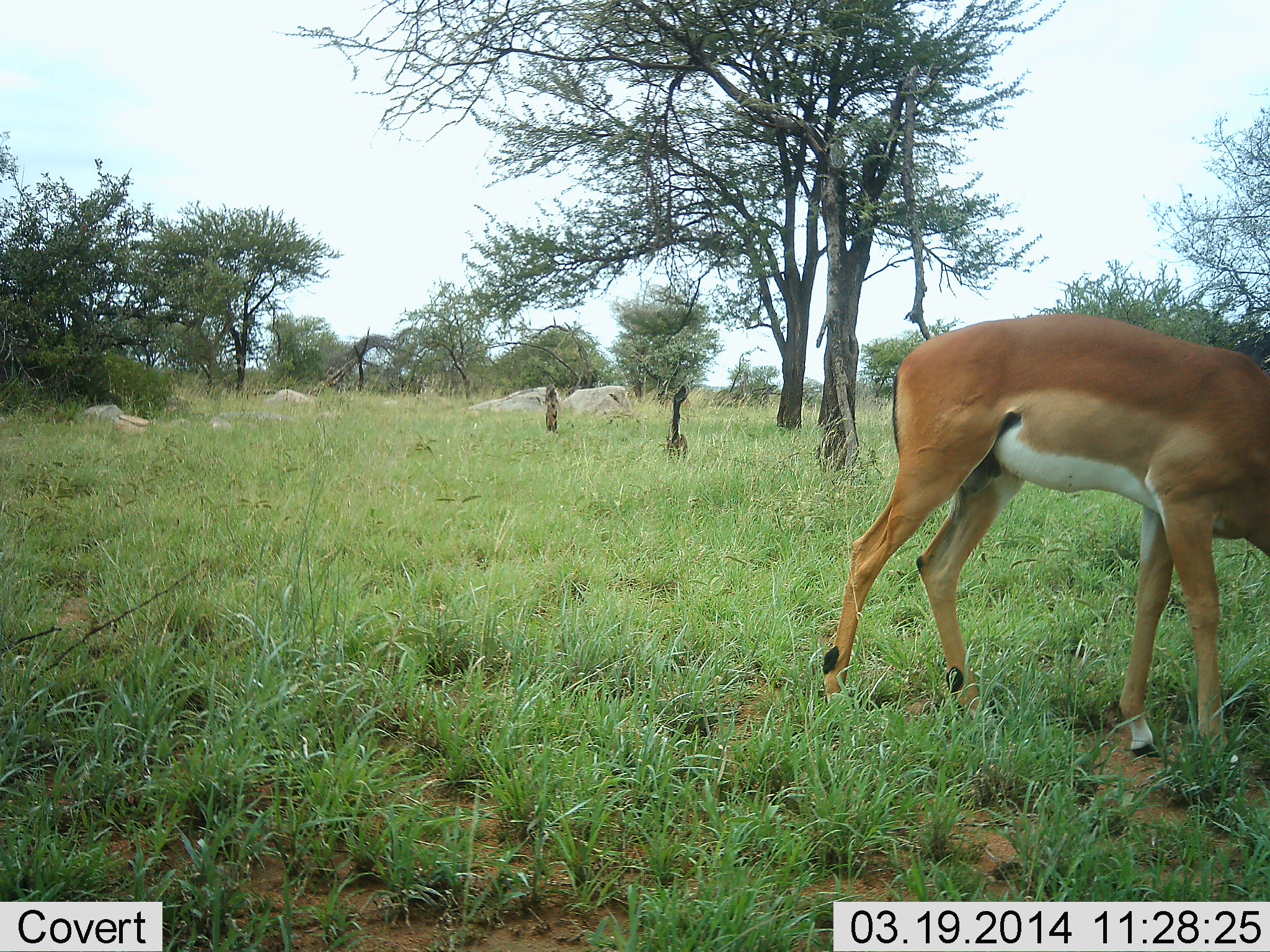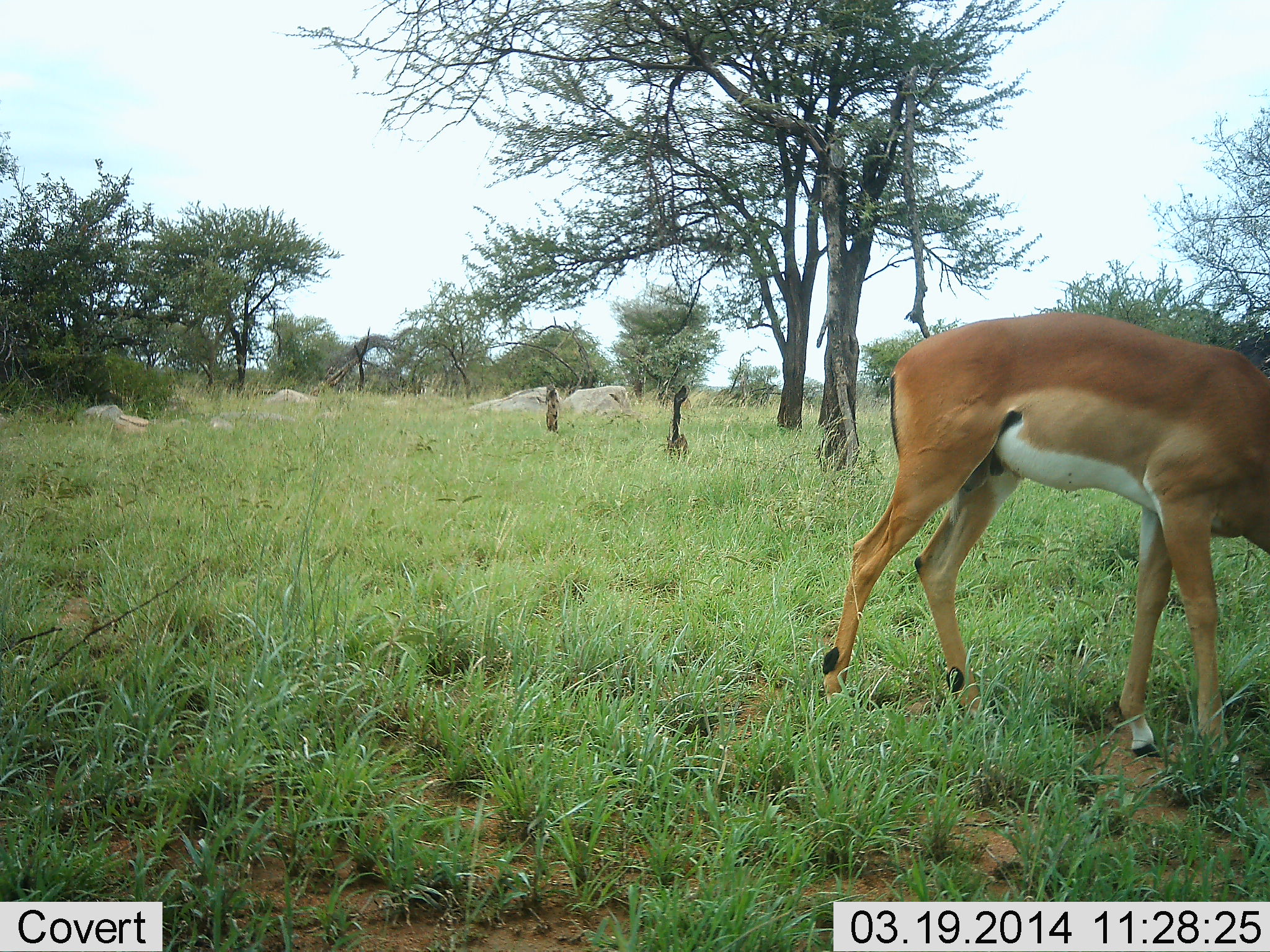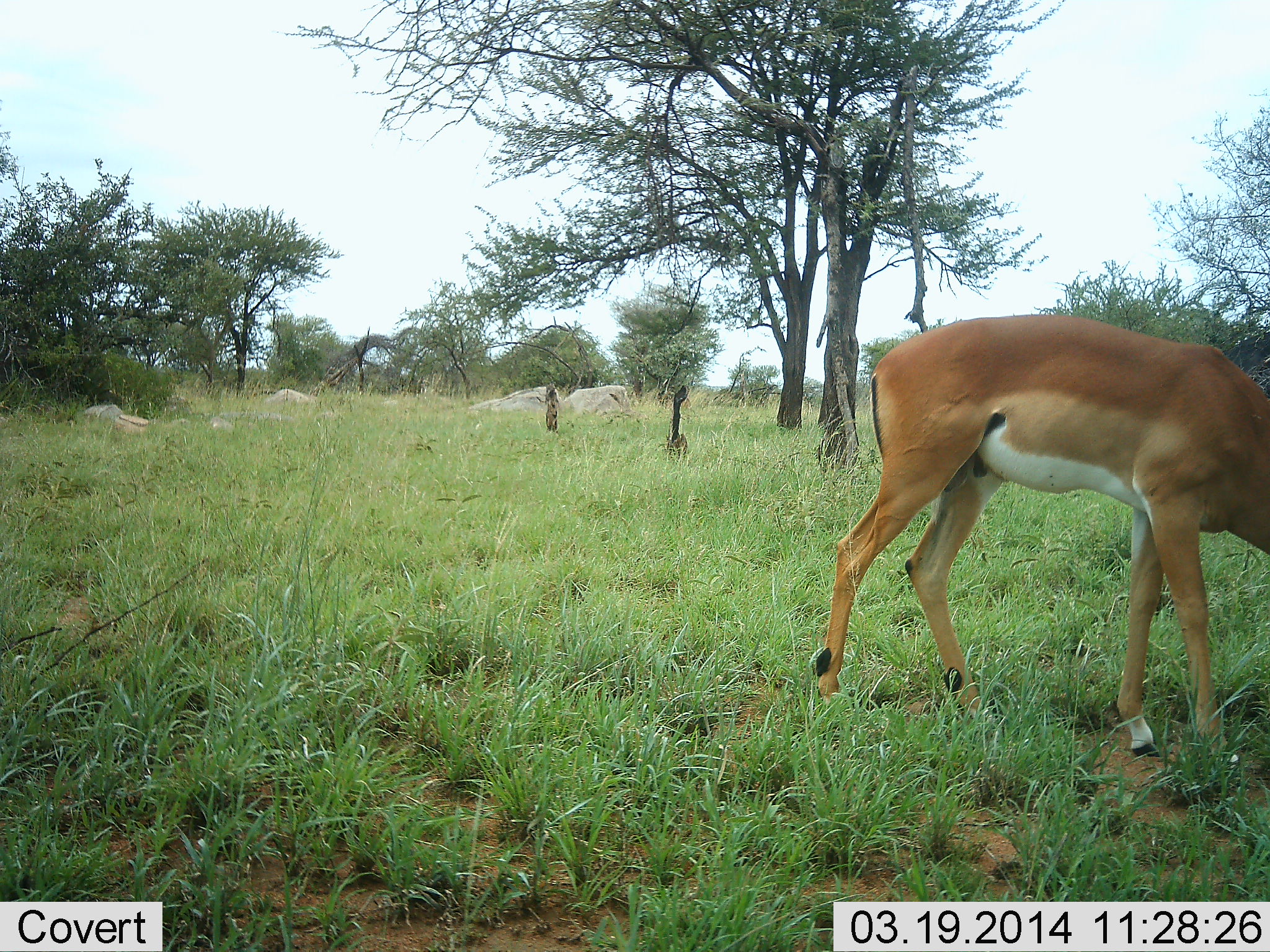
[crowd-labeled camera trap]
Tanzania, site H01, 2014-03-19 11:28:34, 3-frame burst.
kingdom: Animalia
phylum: Chordata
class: Mammalia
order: Artiodactyla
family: Bovidae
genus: Aepyceros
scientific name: Aepyceros melampus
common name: impala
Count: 1.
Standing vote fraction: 50%.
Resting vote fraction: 0%.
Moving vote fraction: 0%.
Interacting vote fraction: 0%.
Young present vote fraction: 0%.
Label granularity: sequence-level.